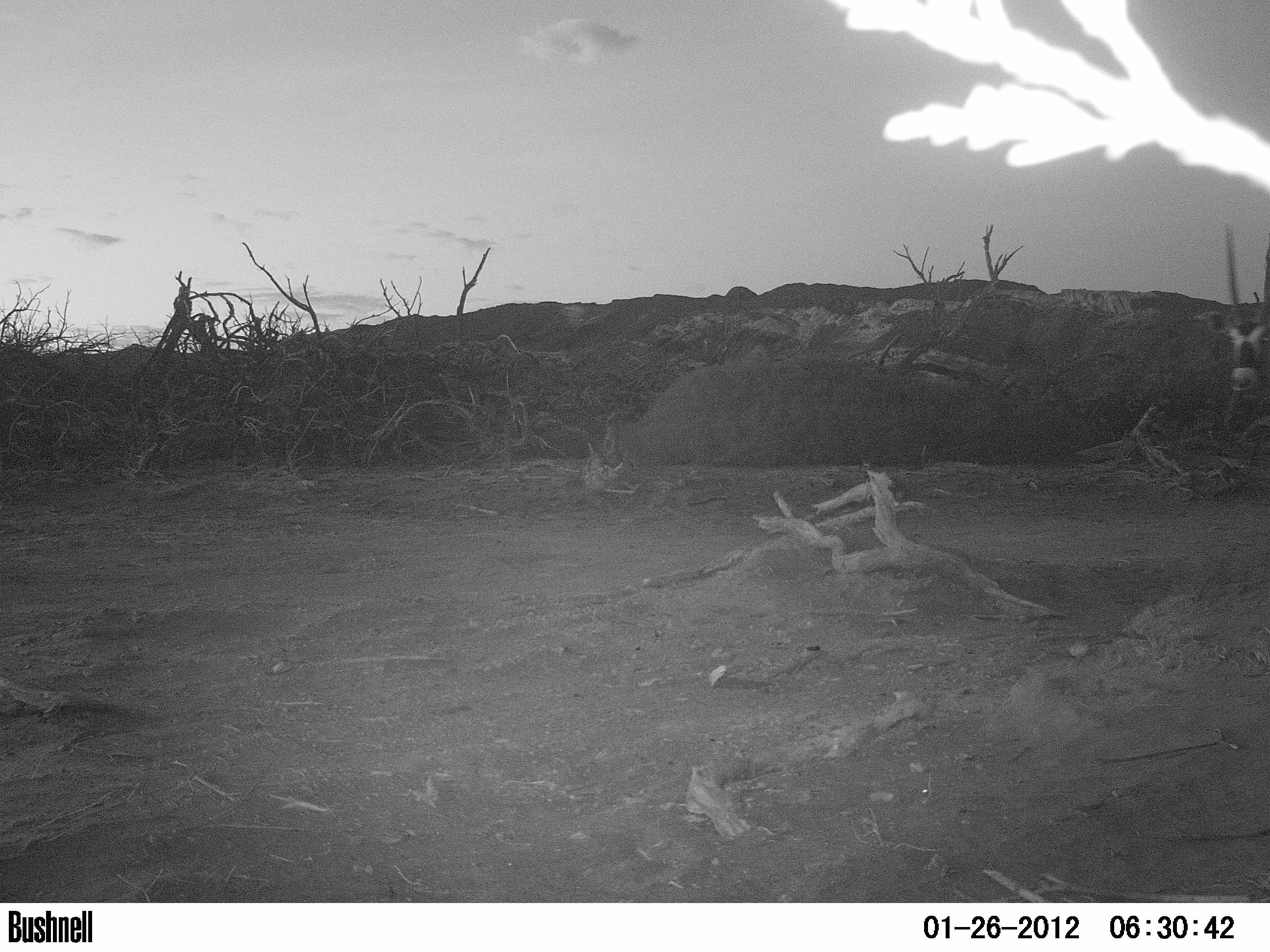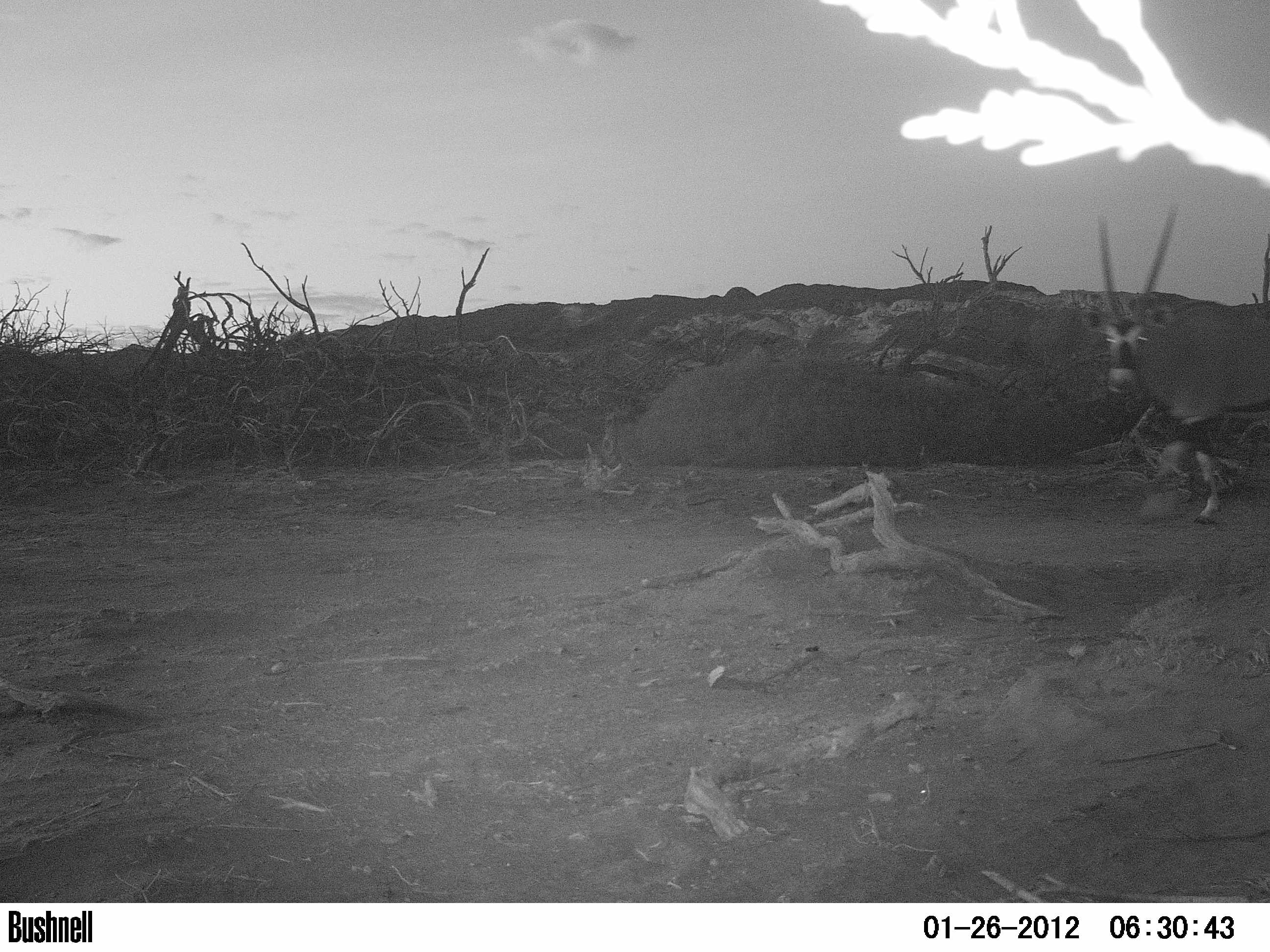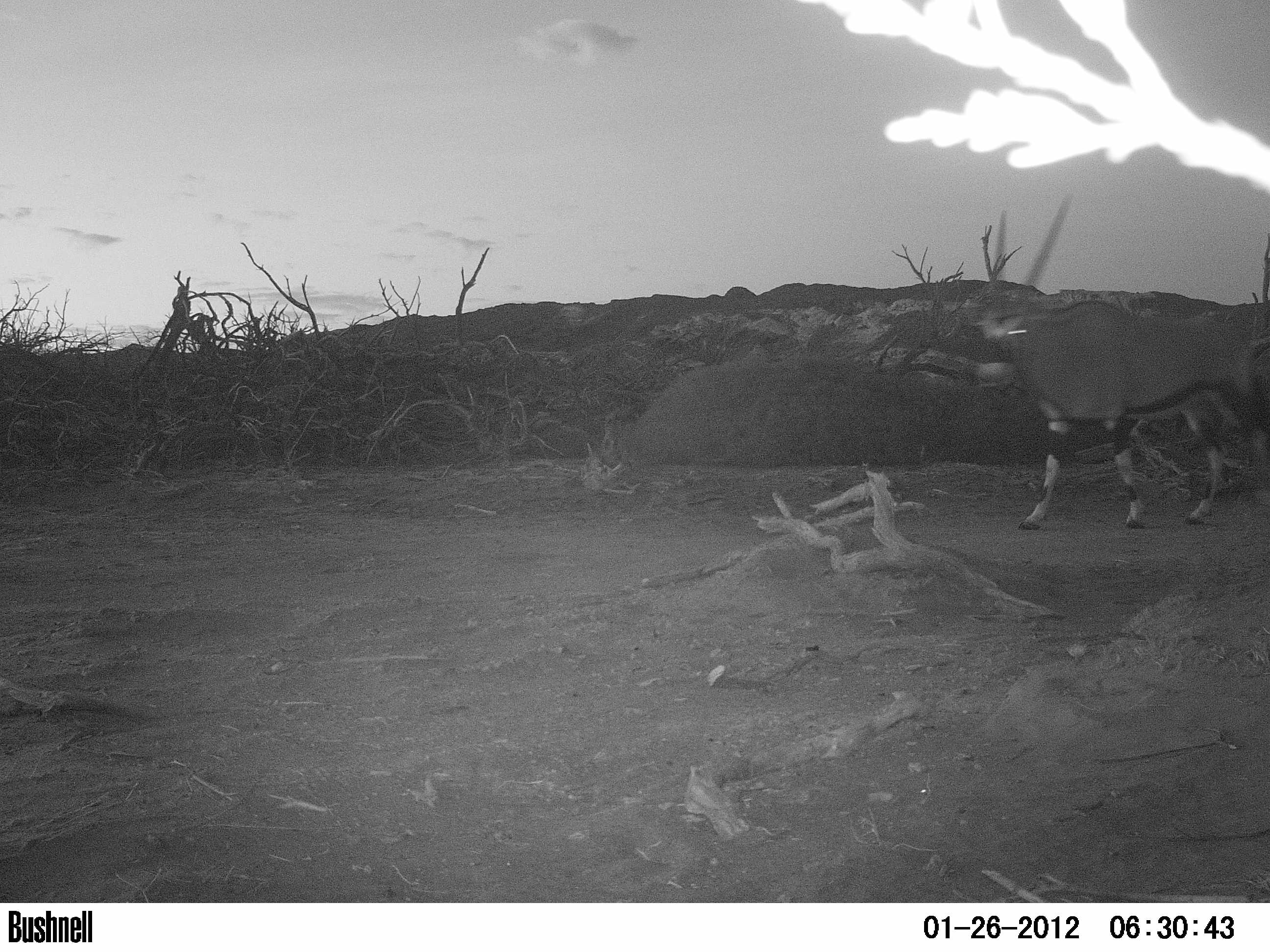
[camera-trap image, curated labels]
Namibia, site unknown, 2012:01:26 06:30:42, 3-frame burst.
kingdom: Animalia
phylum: Chordata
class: Mammalia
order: Artiodactyla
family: Bovidae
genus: Oryx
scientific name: Oryx gazella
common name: gemsbok